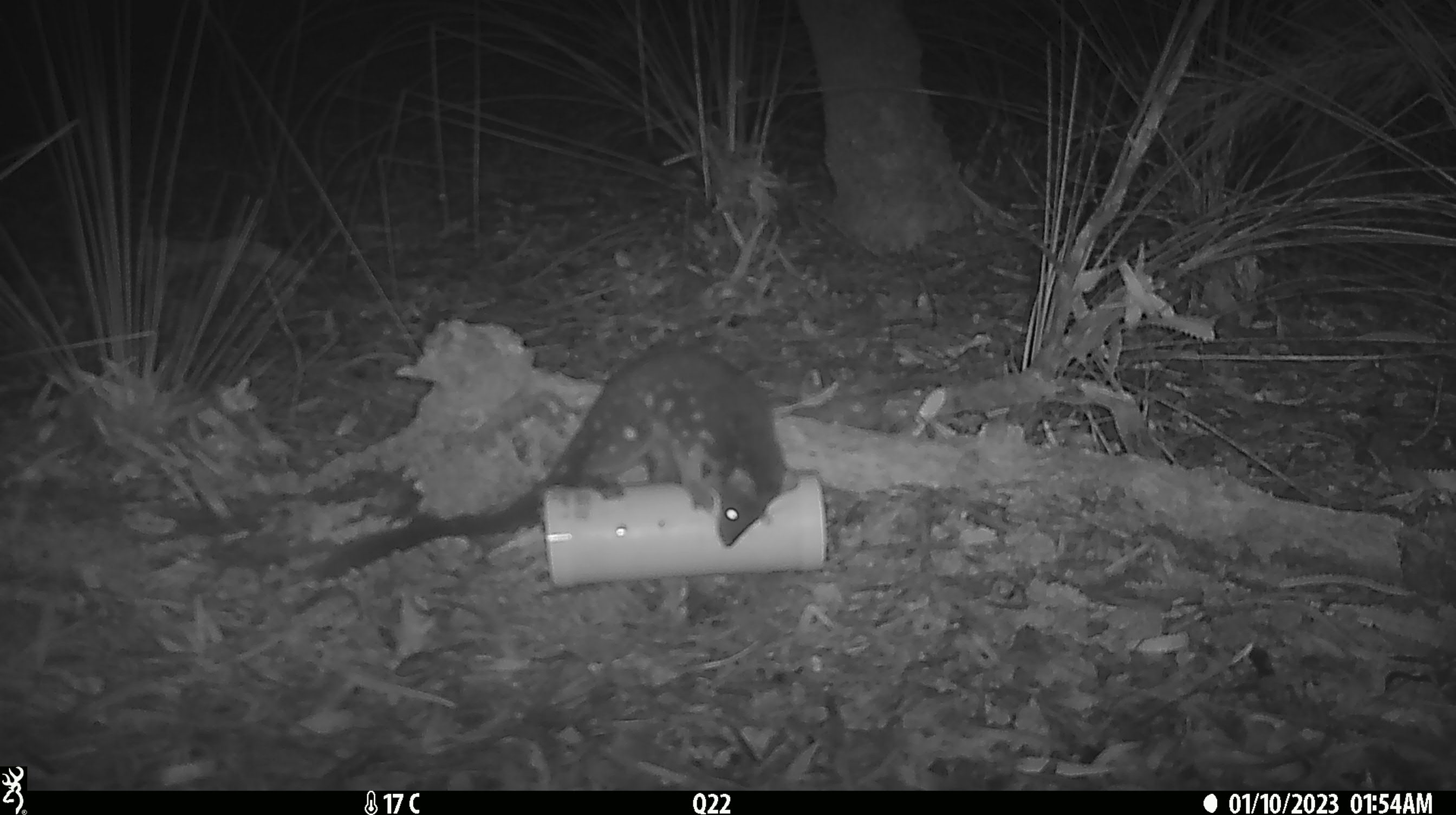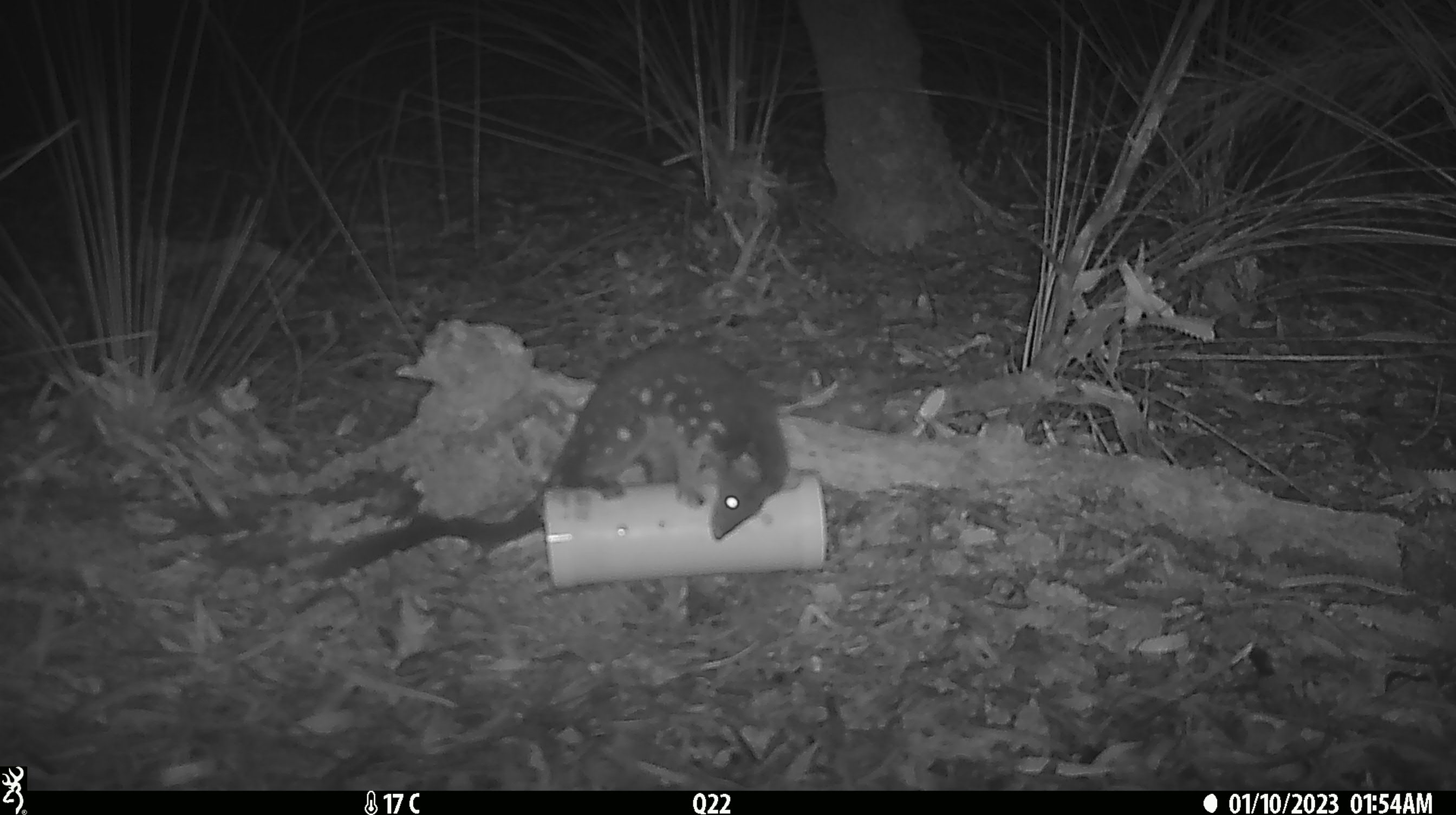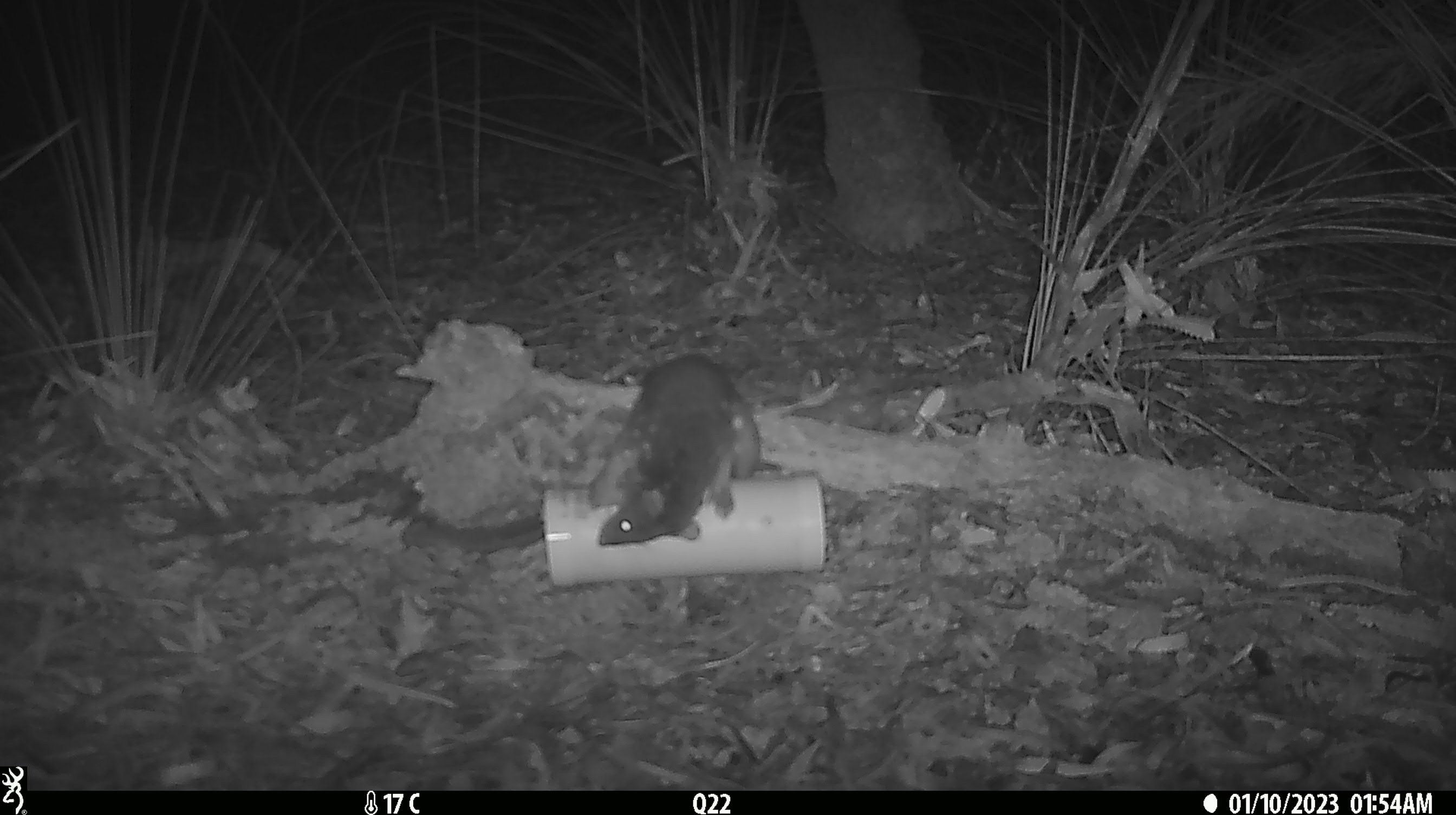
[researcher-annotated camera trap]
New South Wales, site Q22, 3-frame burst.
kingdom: Animalia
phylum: Chordata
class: Mammalia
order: Dasyuromorphia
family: Dasyuridae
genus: Dasyurus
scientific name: Dasyurus maculatus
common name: spotted-tailed quoll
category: quoll